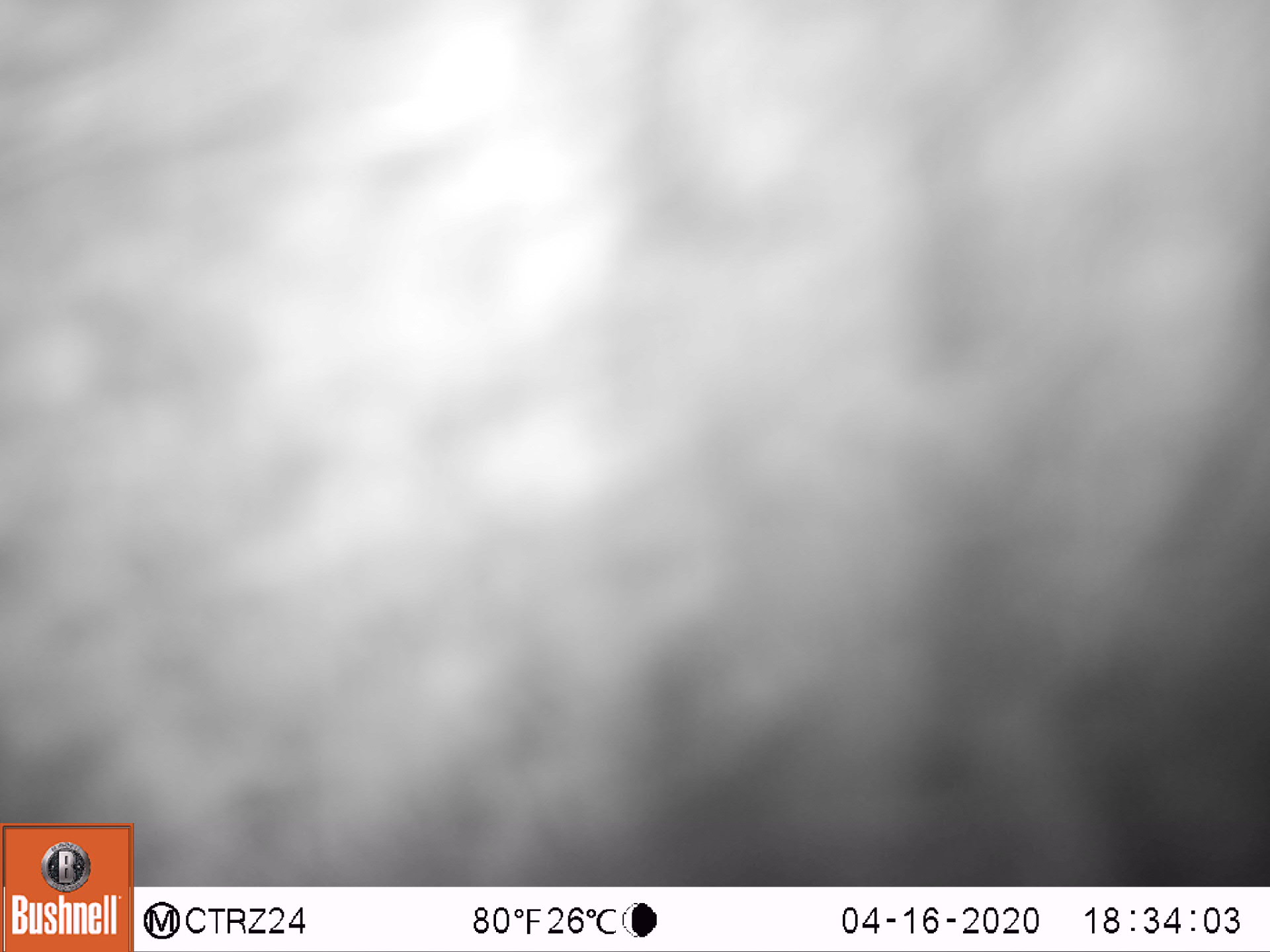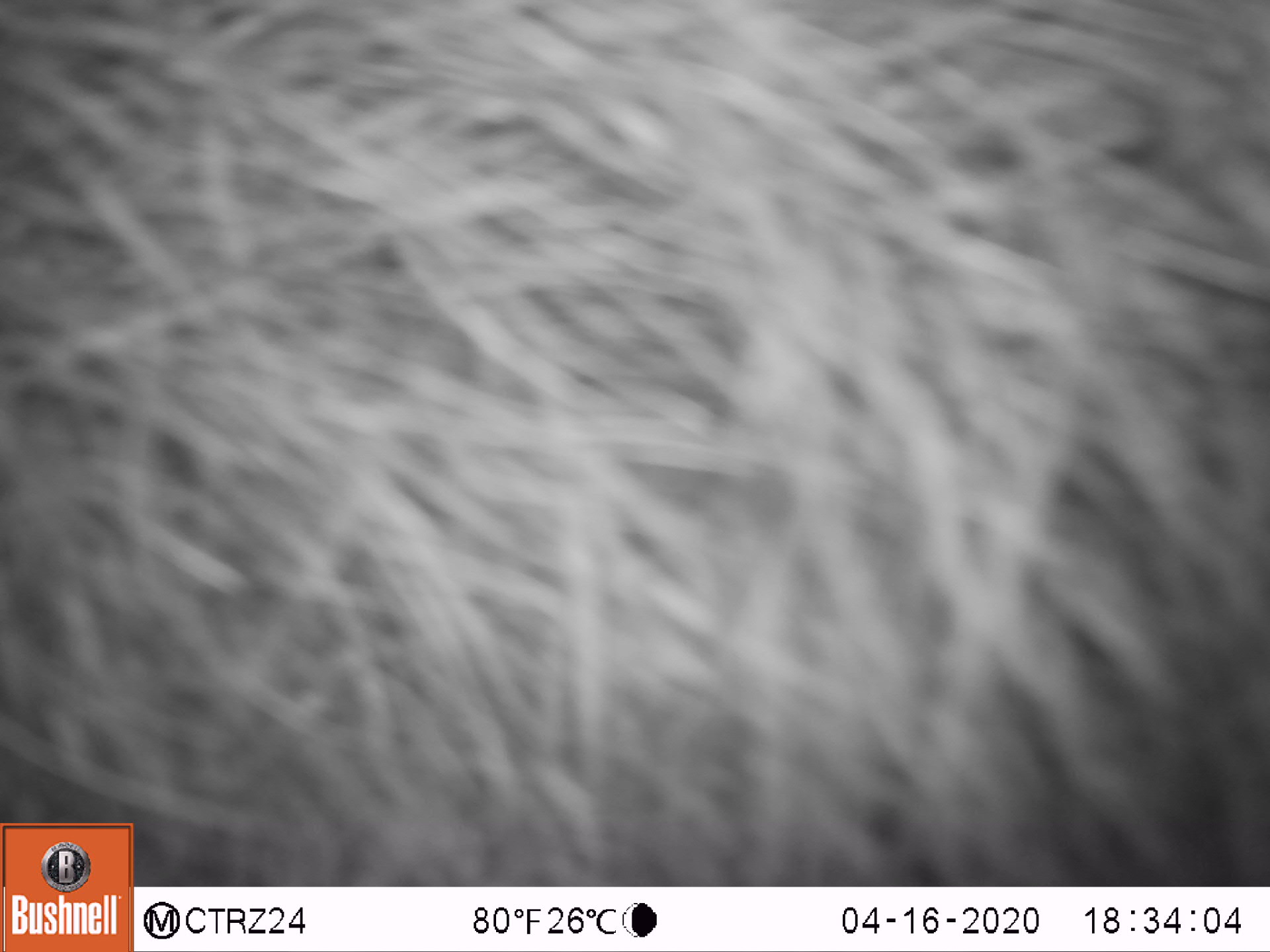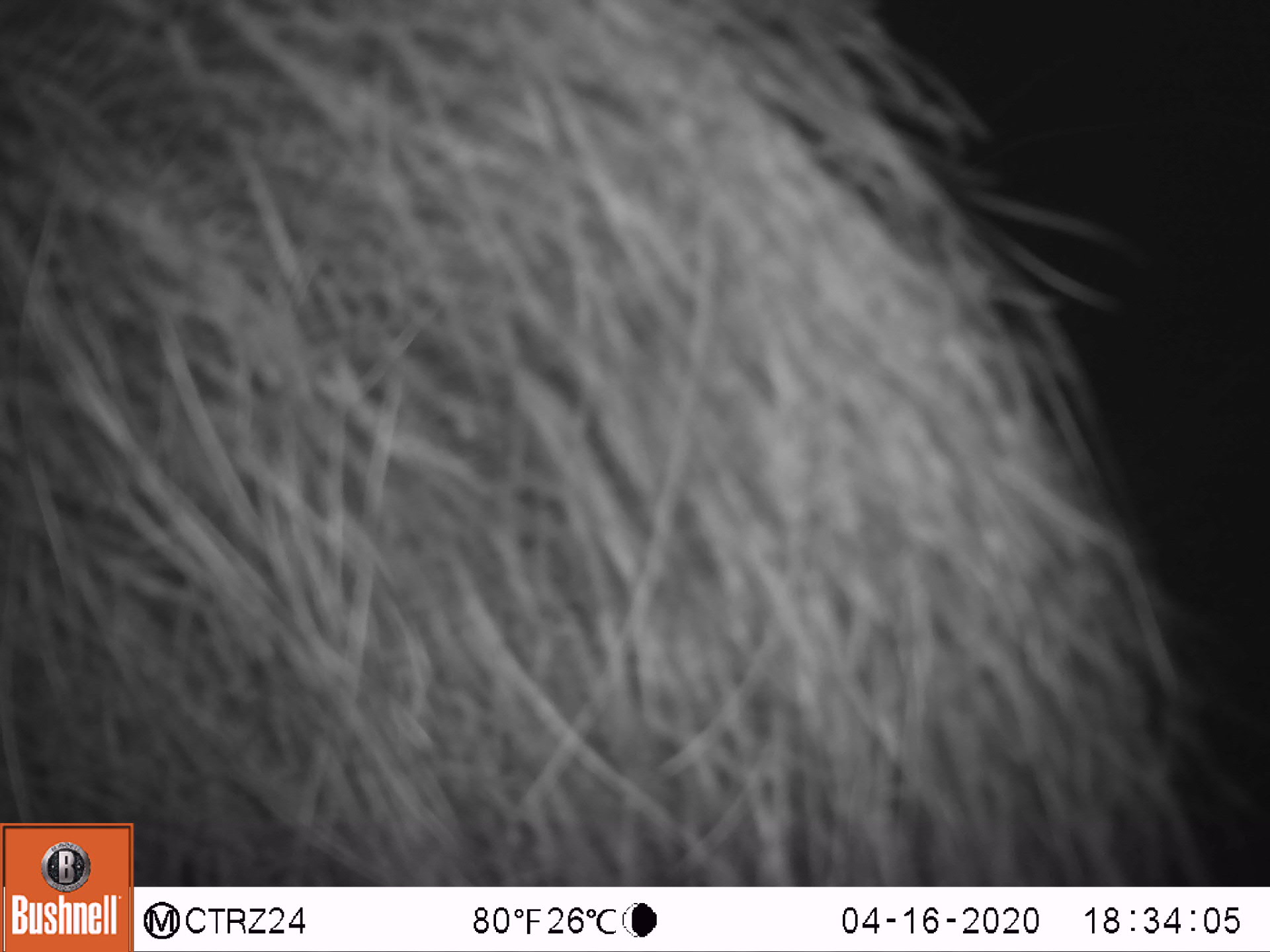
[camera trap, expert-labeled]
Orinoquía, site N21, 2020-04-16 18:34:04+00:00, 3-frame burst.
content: unidentified animal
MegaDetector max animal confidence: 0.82